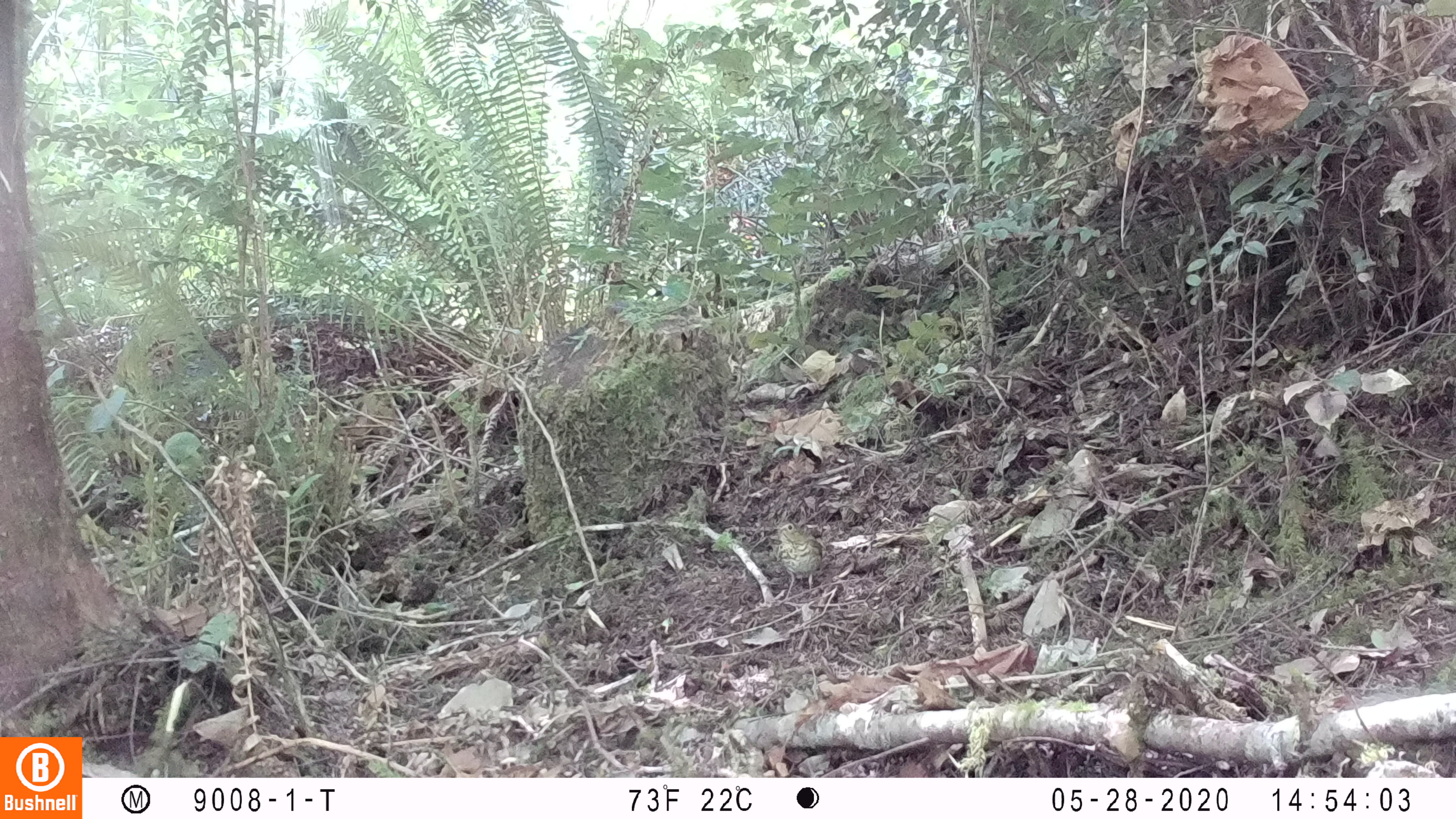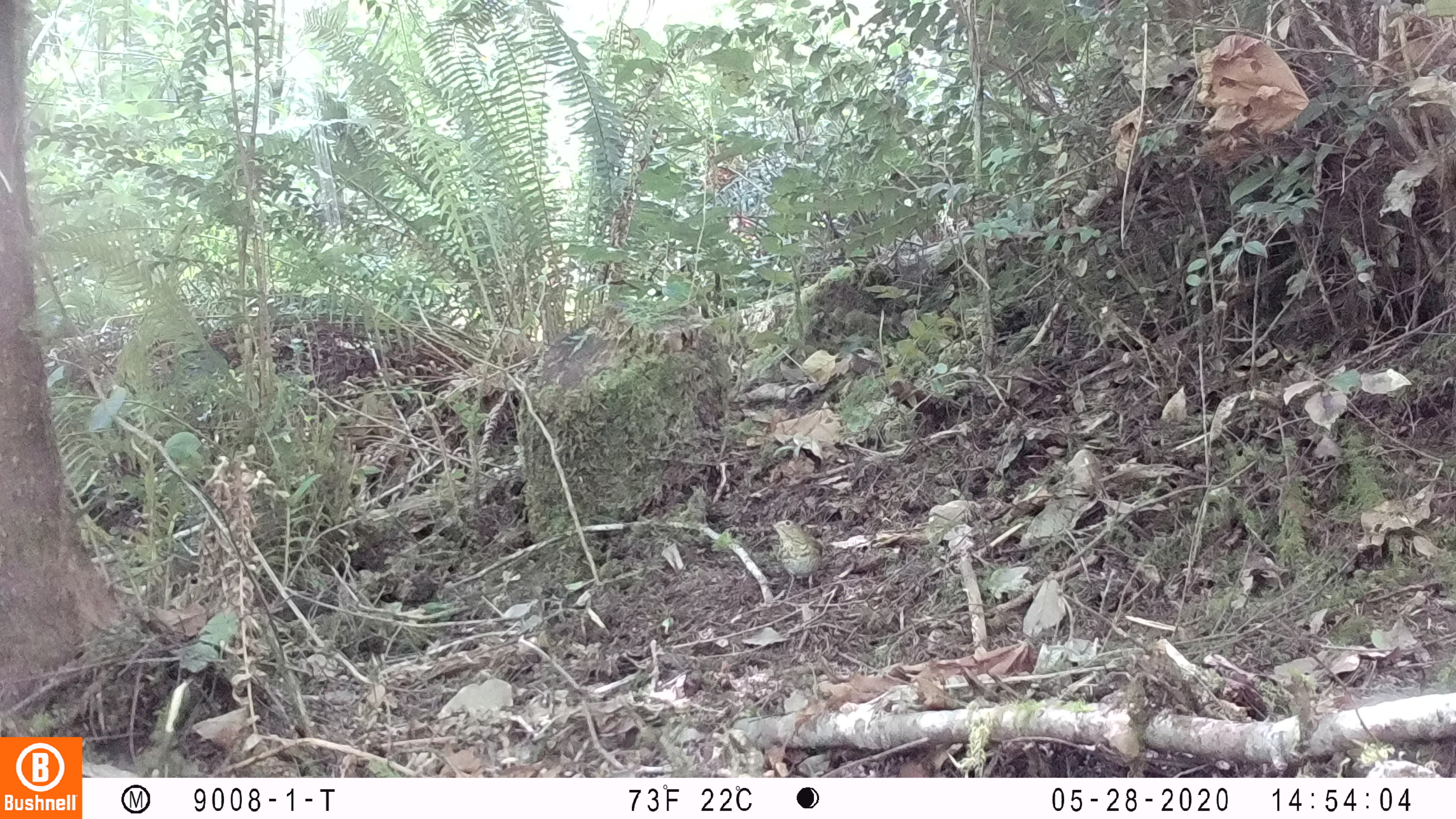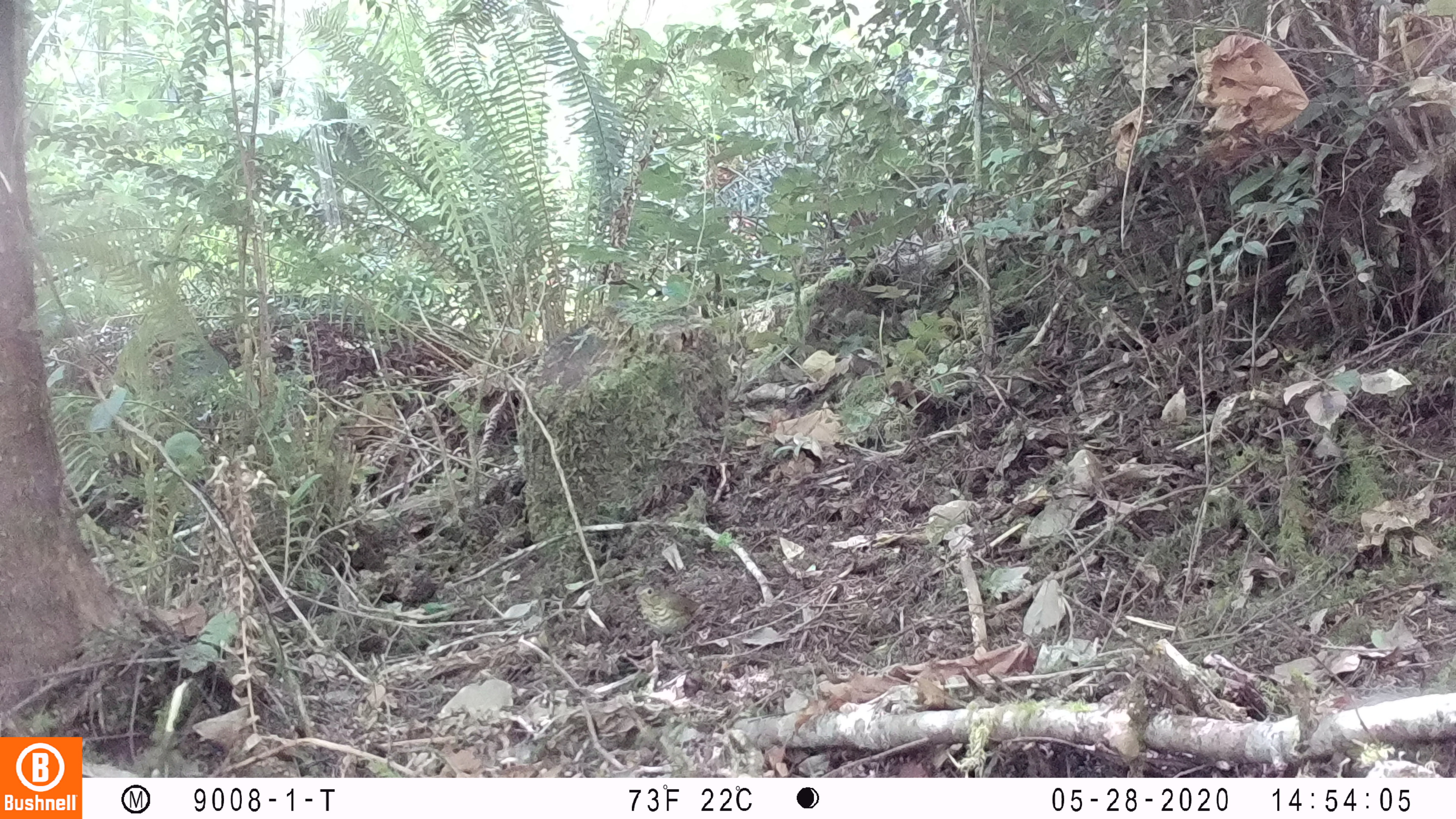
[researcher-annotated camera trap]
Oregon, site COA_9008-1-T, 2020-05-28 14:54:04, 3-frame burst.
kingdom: Animalia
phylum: Chordata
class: Aves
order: Passeriformes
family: Turdidae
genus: Catharus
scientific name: Catharus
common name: brown thrushes and nightingale-thrushes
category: catharus species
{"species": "catharus species (brown thrushes and nightingale-thrushes) (Catharus)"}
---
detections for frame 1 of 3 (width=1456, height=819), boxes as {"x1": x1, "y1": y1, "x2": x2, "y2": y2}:
catharus species: {"x1": 771, "y1": 519, "x2": 825, "y2": 589}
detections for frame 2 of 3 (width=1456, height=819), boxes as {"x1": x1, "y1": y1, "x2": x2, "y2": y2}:
catharus species: {"x1": 767, "y1": 516, "x2": 824, "y2": 591}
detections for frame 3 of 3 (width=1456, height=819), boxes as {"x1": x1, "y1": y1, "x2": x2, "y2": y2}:
catharus species: {"x1": 627, "y1": 577, "x2": 698, "y2": 634}